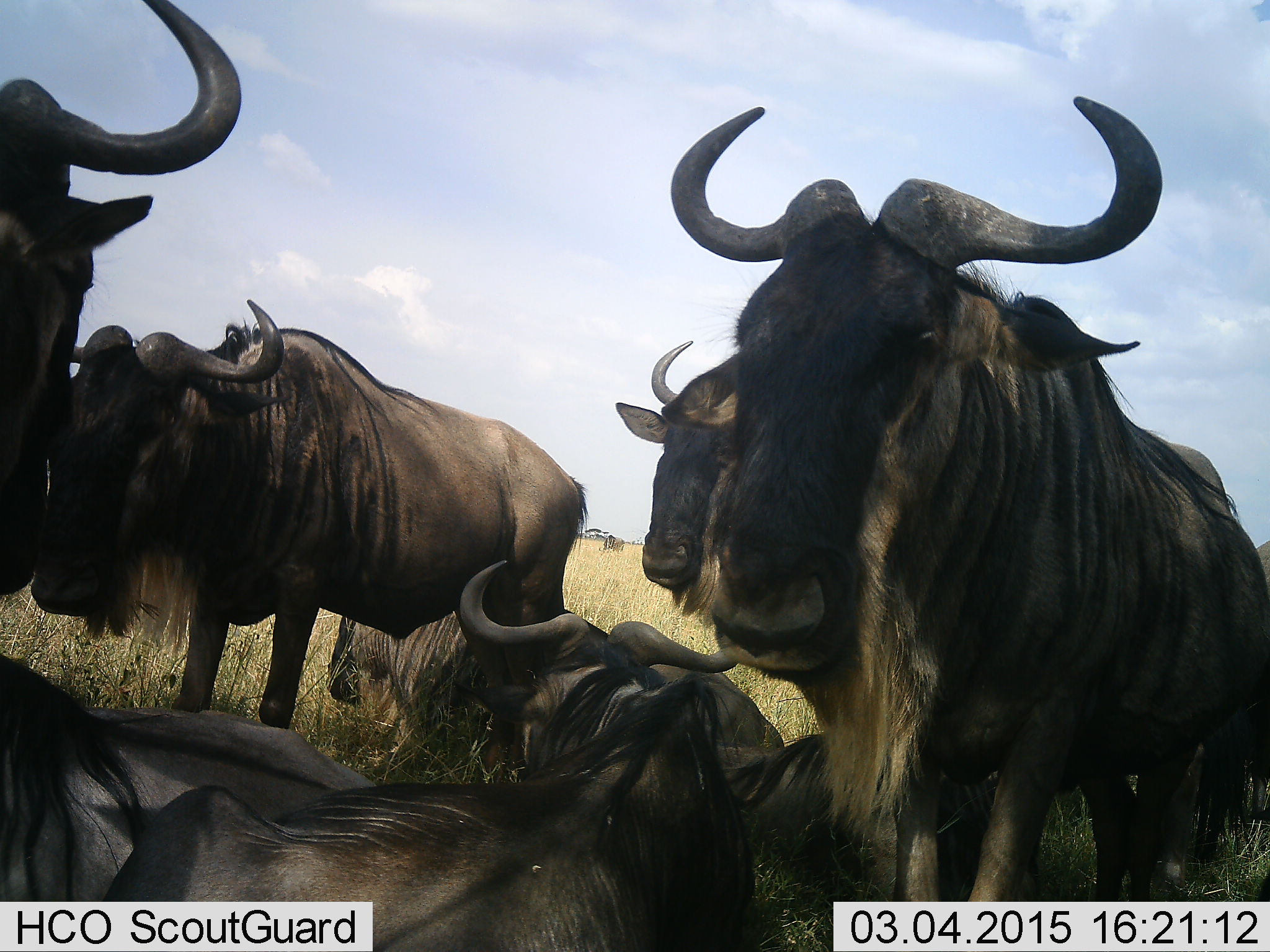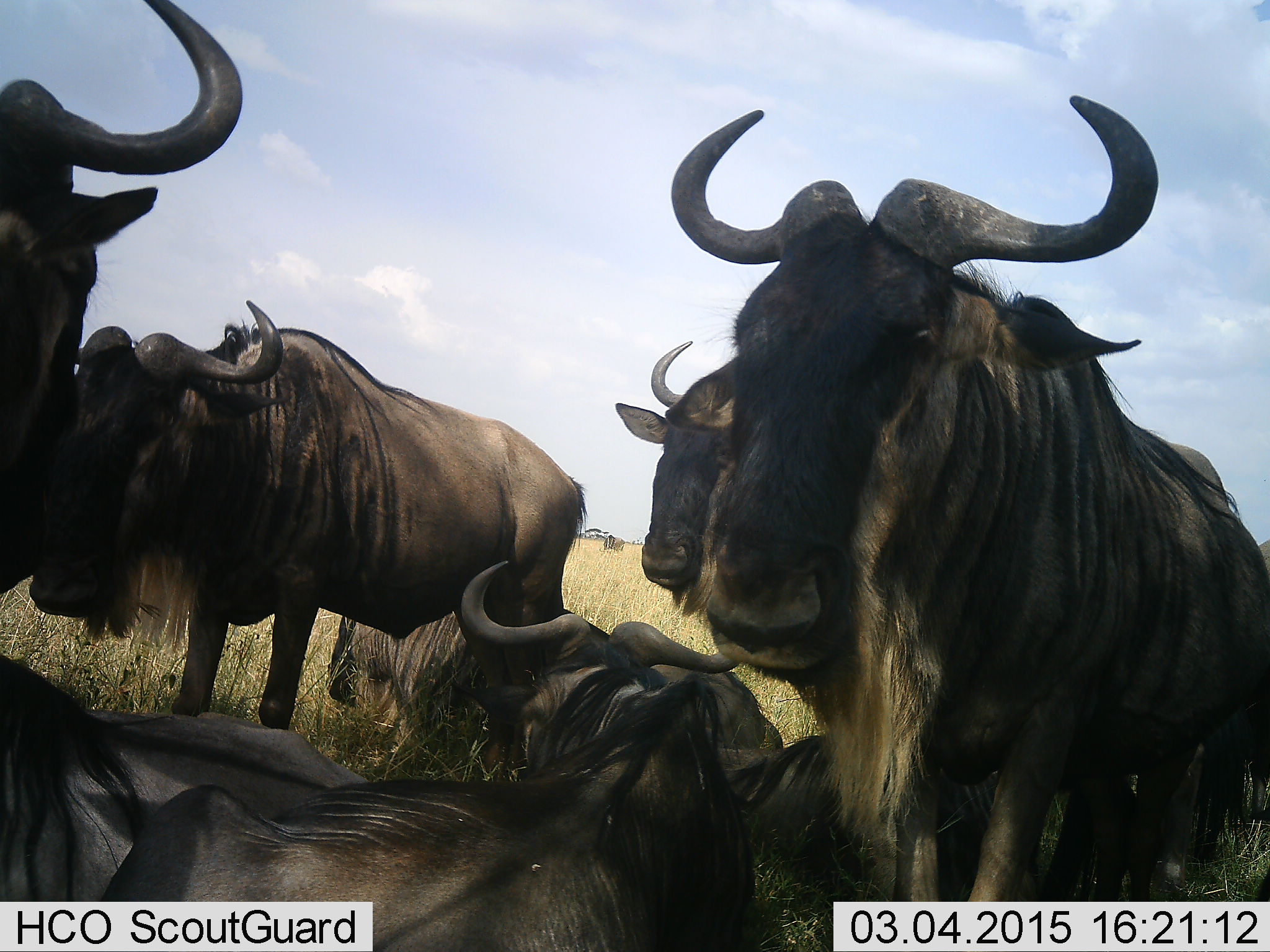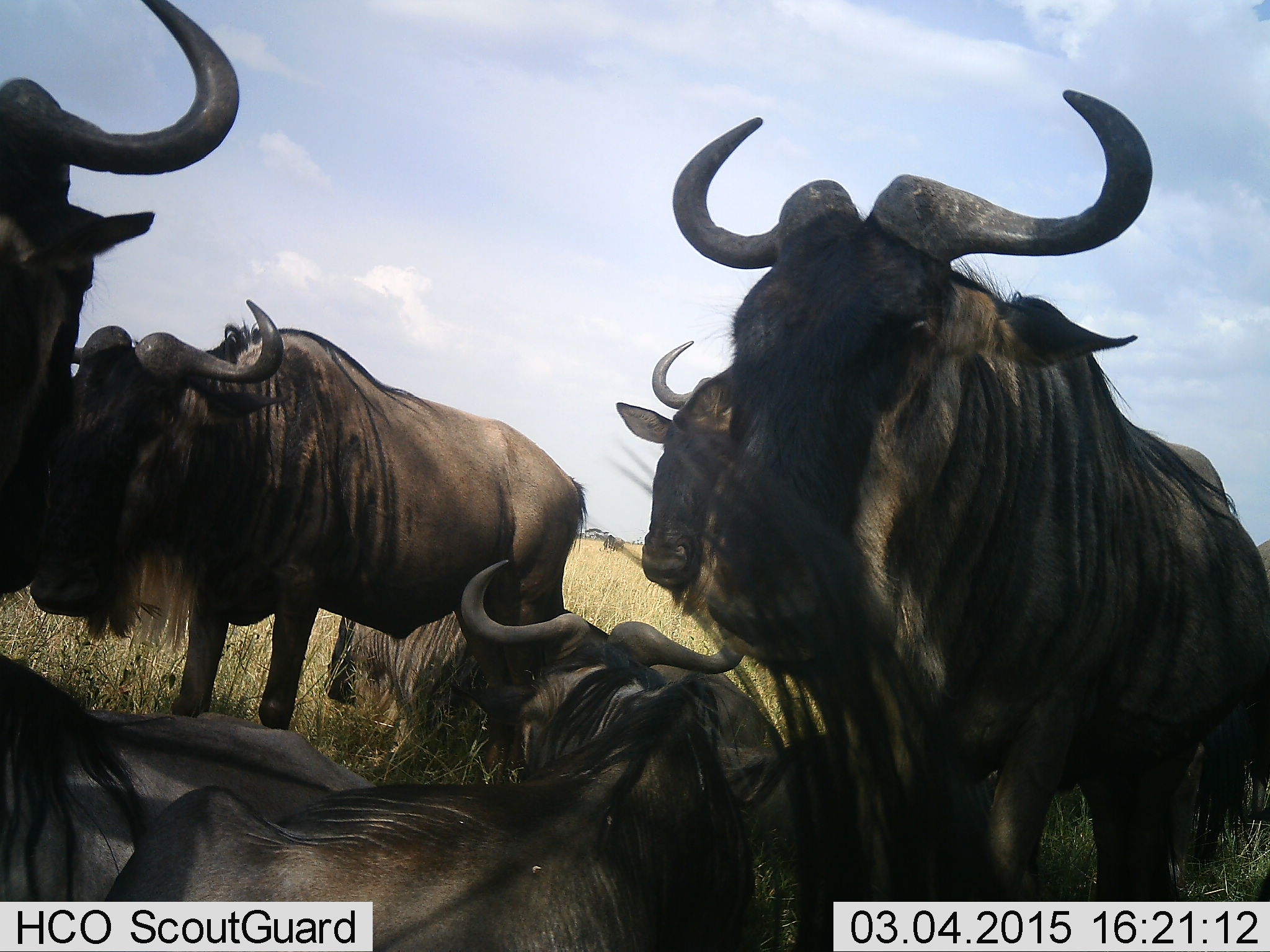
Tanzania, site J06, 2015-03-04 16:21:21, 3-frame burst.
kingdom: Animalia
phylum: Chordata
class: Mammalia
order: Artiodactyla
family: Bovidae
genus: Connochaetes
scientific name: Connochaetes taurinus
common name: blue wildebeest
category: wildebeest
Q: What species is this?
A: Wildebeest (blue wildebeest) (Connochaetes taurinus).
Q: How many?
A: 8.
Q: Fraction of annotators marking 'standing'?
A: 70%.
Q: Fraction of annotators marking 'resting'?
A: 90%.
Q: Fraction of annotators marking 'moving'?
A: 0%.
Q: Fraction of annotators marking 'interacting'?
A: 10%.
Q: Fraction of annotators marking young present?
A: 0%.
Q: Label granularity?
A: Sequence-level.